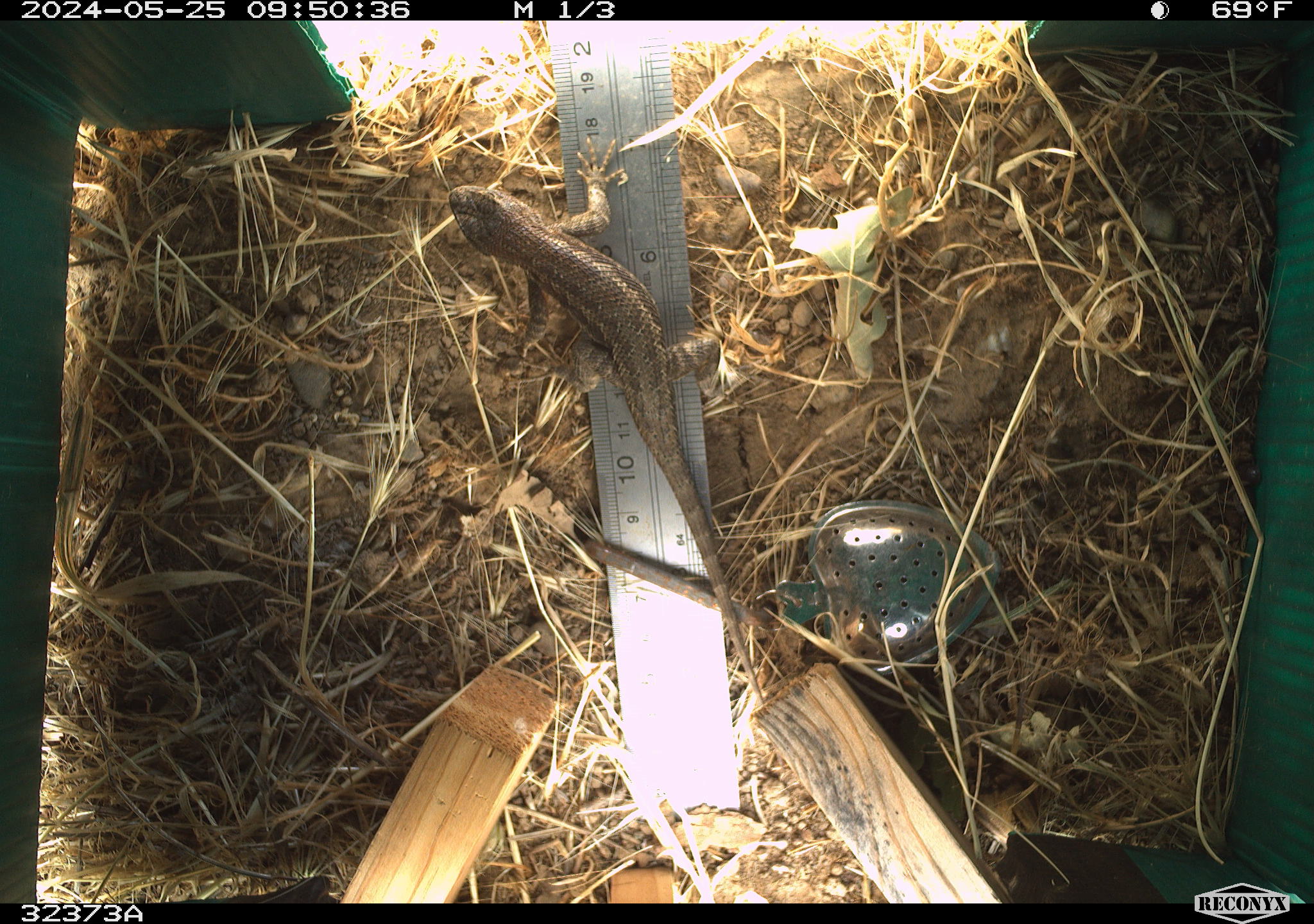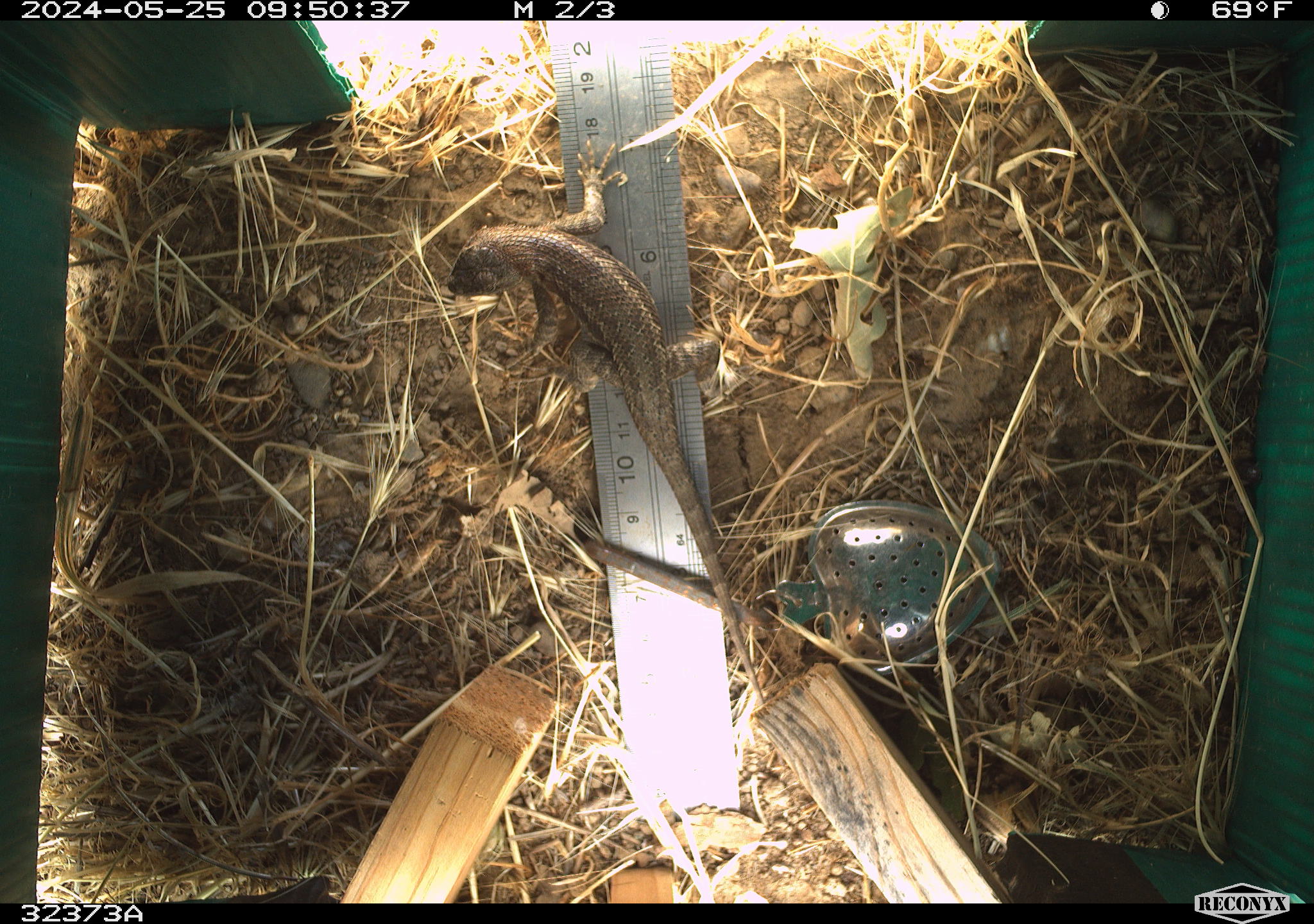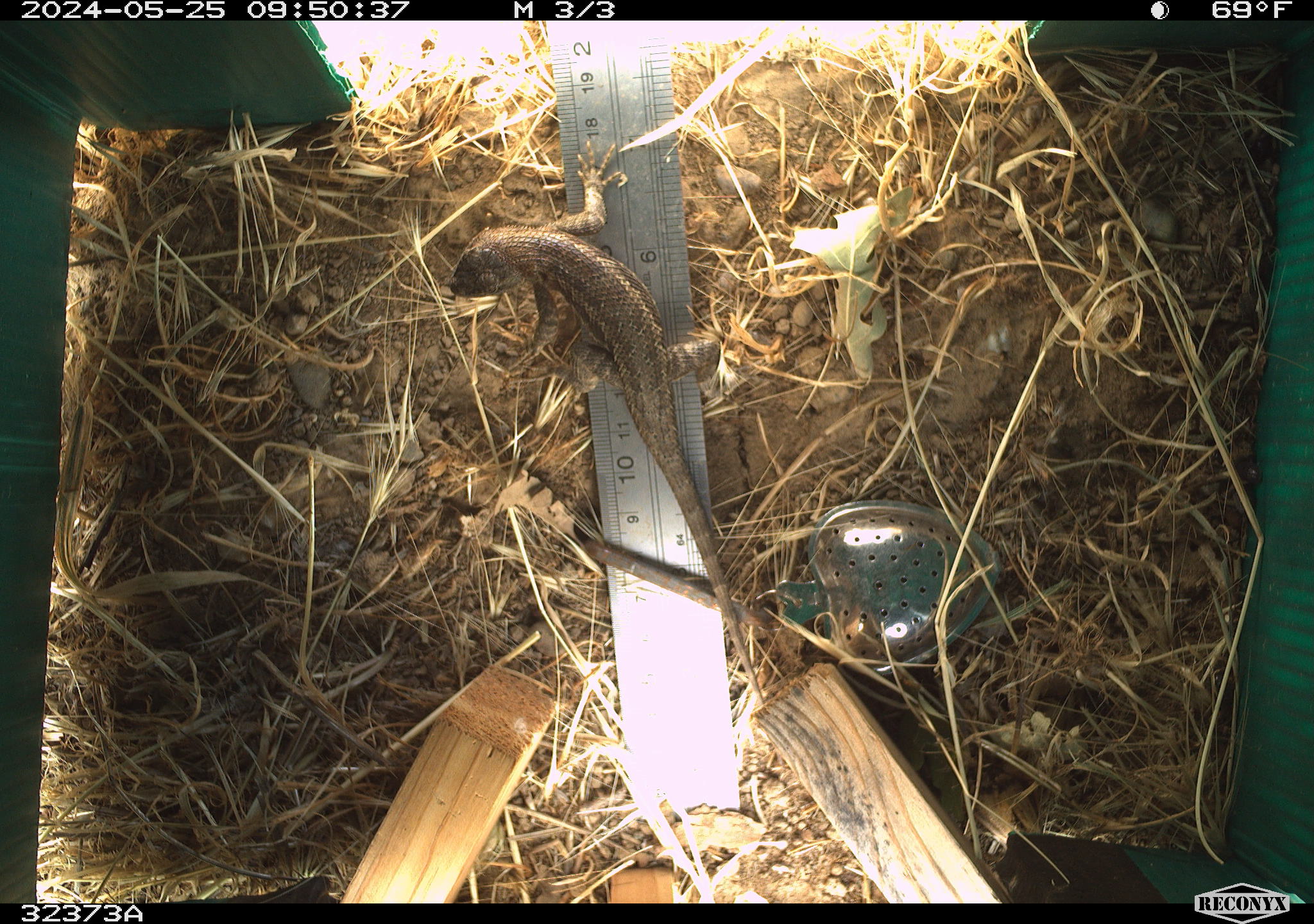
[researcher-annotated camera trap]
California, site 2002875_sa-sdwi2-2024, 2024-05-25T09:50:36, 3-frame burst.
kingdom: Animalia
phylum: Chordata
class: Reptilia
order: Squamata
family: Phrynosomatidae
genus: Sceloporus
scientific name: Sceloporus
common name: spiny lizards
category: sceloporus species